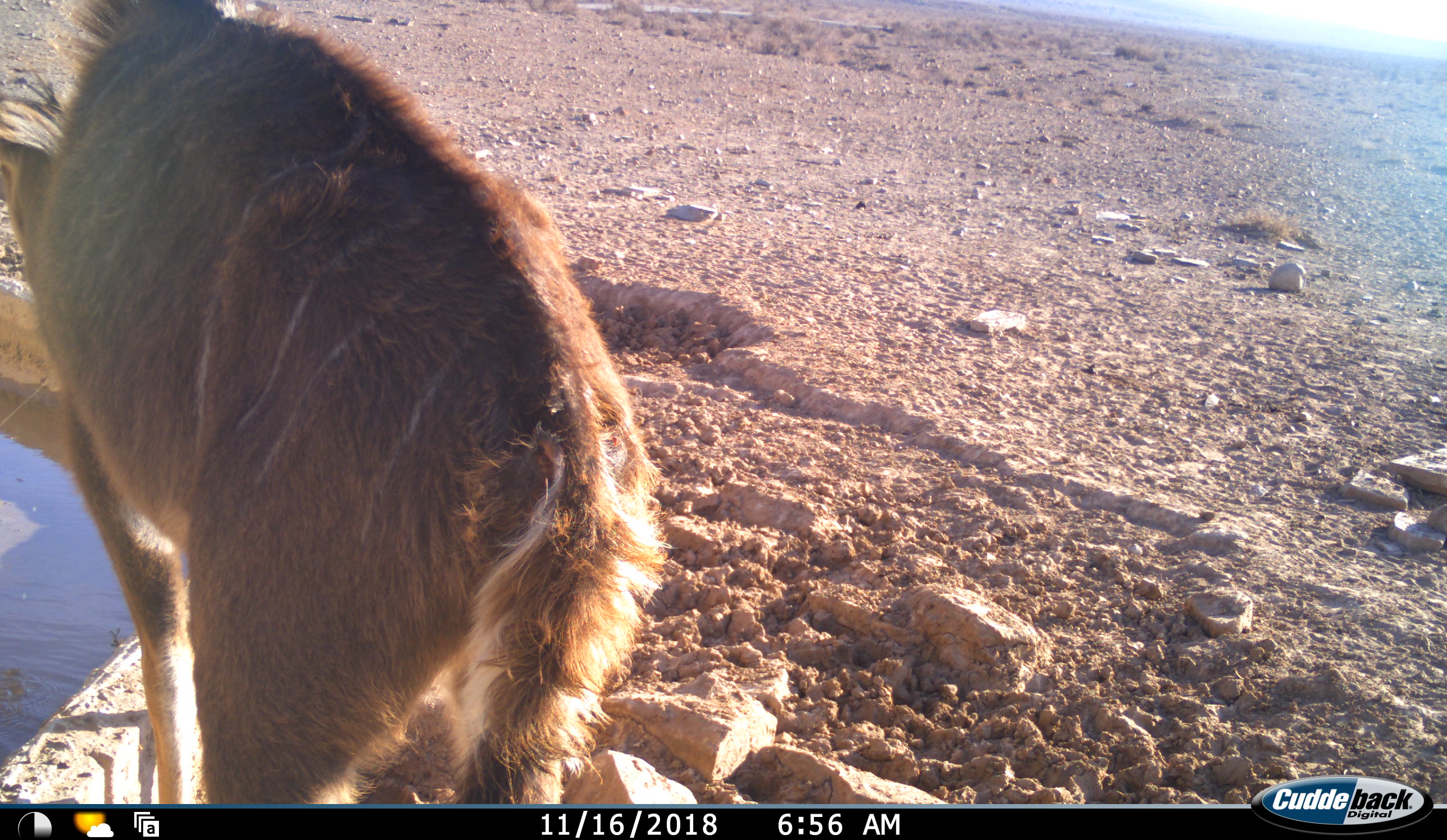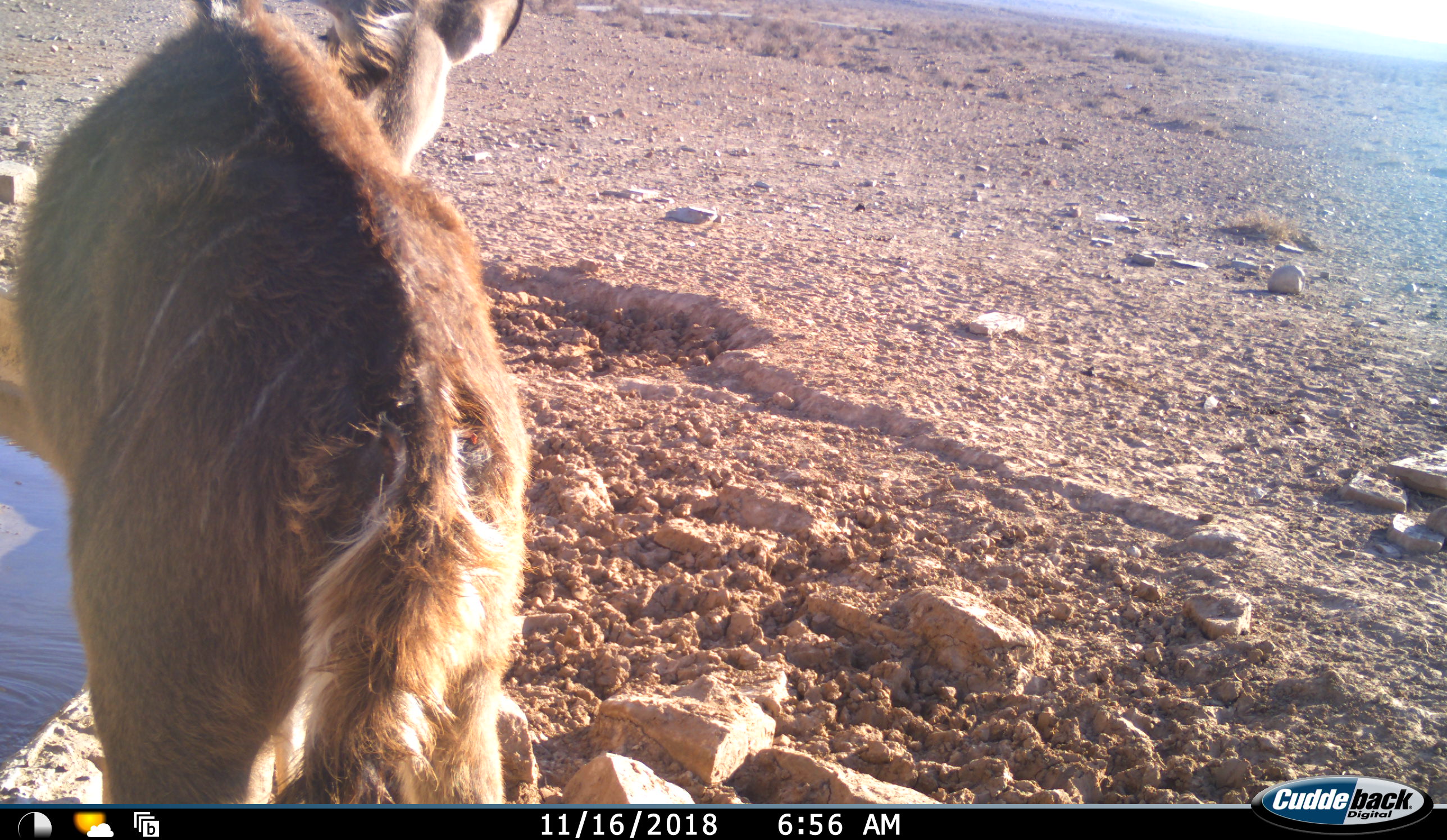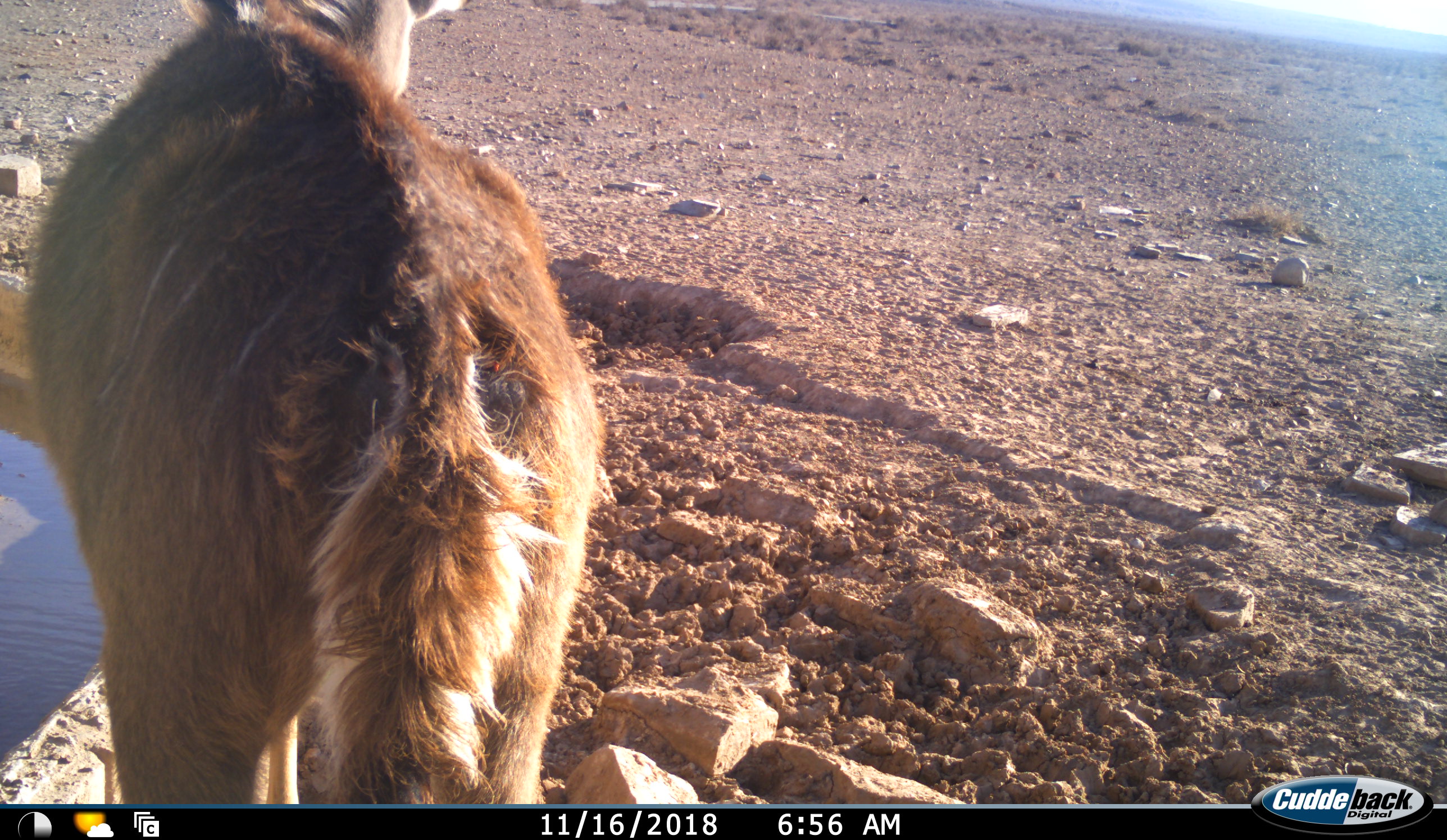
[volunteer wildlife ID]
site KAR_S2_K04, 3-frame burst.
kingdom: Animalia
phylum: Chordata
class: Mammalia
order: Artiodactyla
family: Bovidae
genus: Tragelaphus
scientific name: Tragelaphus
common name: kudu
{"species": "kudu (Tragelaphus)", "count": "1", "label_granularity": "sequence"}